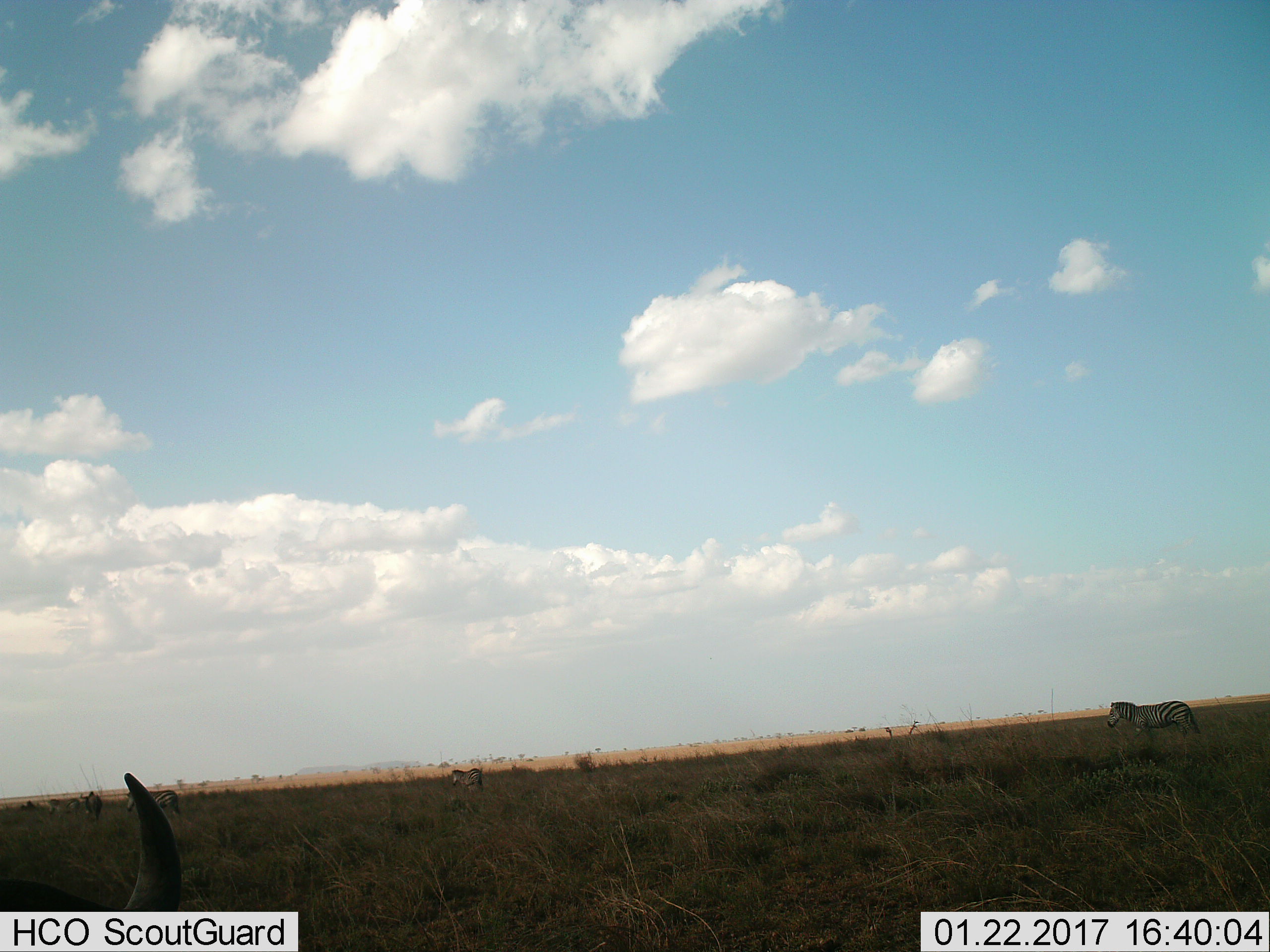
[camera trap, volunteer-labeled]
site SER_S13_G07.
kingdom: Animalia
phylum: Chordata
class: Mammalia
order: Perissodactyla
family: Equidae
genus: Equus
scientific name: Equus quagga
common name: plains zebra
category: zebraplains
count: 3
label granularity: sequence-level